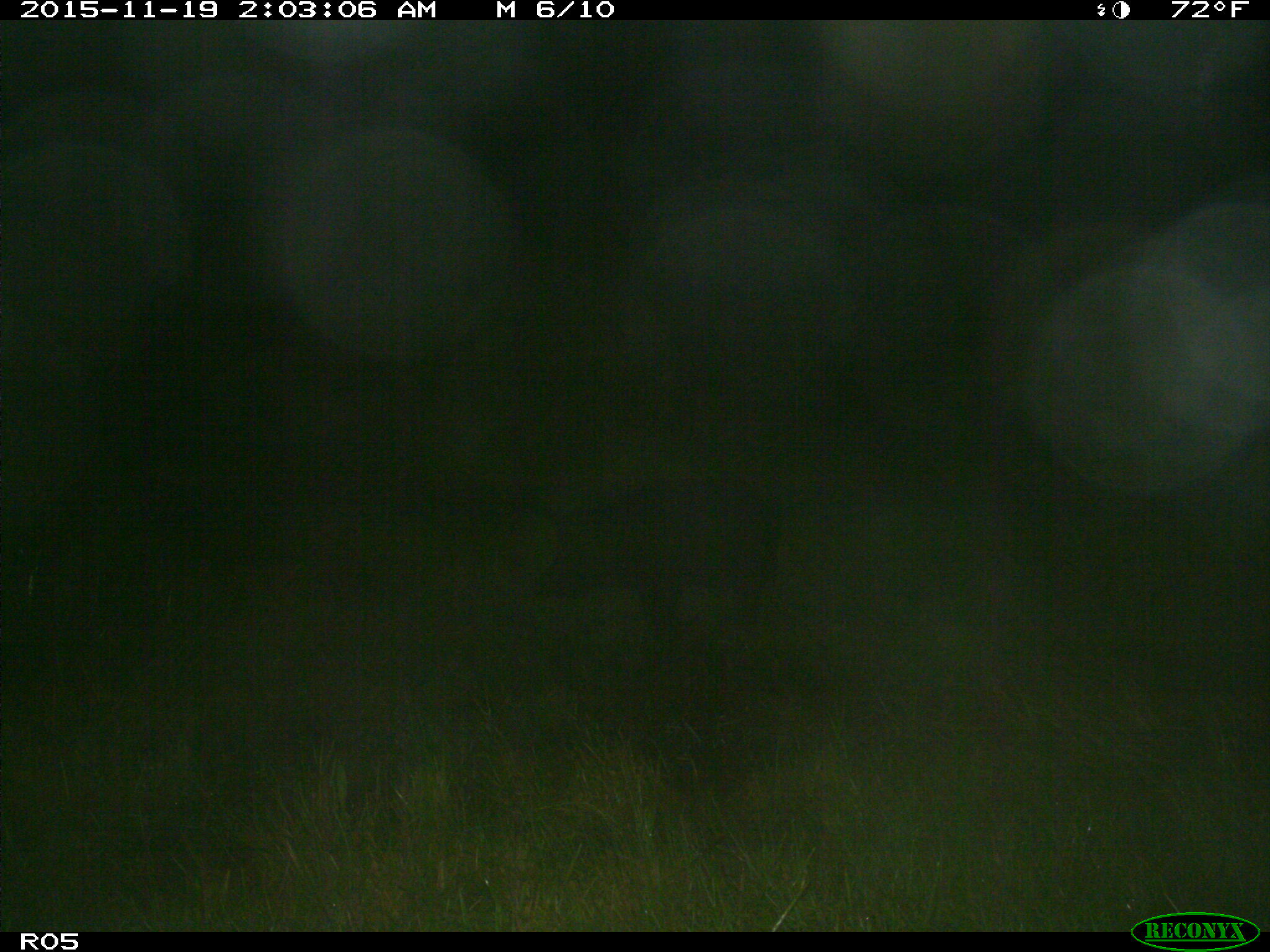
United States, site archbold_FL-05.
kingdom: Animalia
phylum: Chordata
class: Mammalia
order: Artiodactyla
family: Suidae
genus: Sus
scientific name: Sus scrofa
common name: wild boar